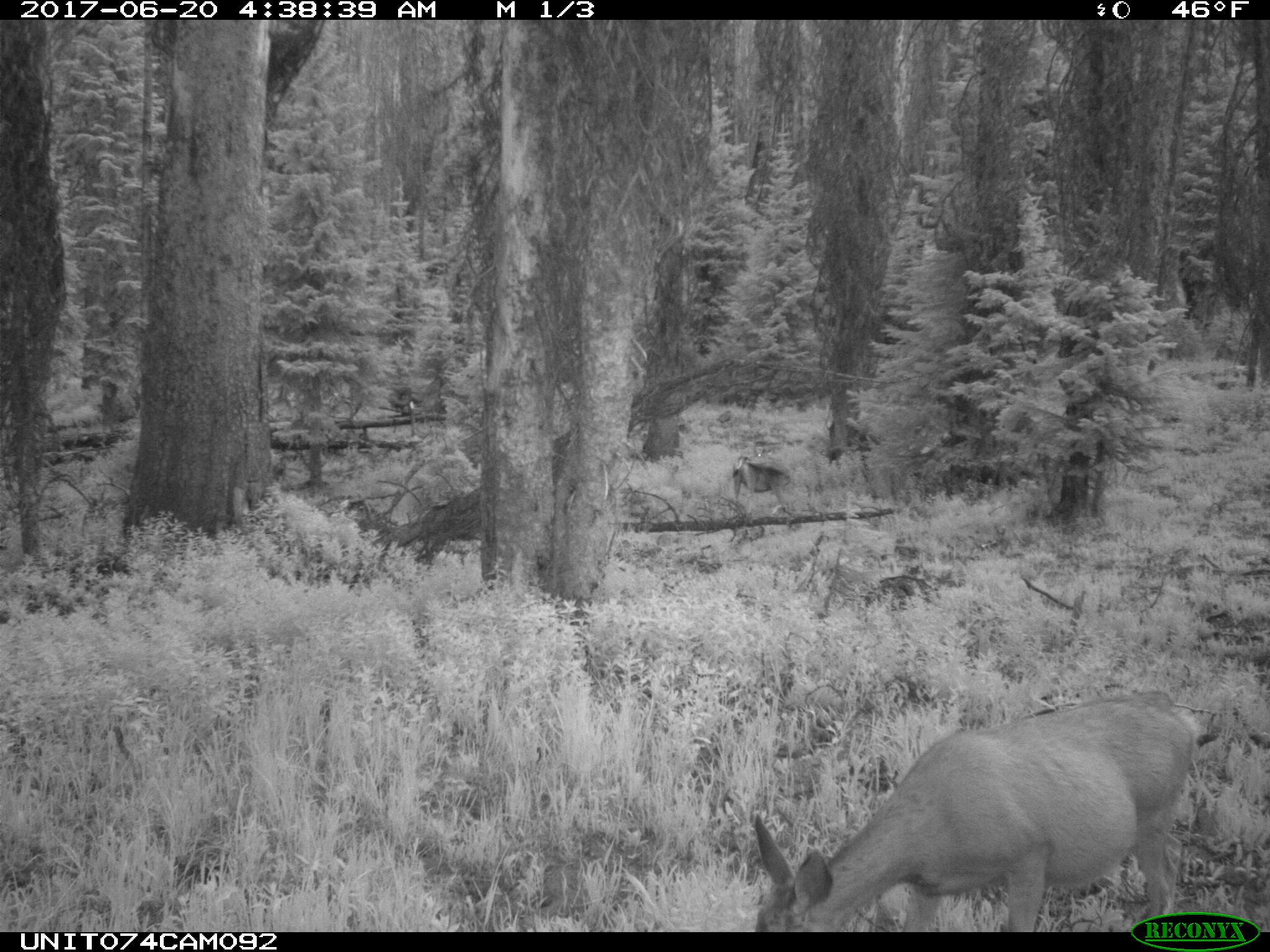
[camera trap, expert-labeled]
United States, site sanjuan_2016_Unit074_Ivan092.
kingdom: Animalia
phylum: Chordata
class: Mammalia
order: Artiodactyla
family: Cervidae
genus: Odocoileus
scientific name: Odocoileus hemionus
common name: mule deer